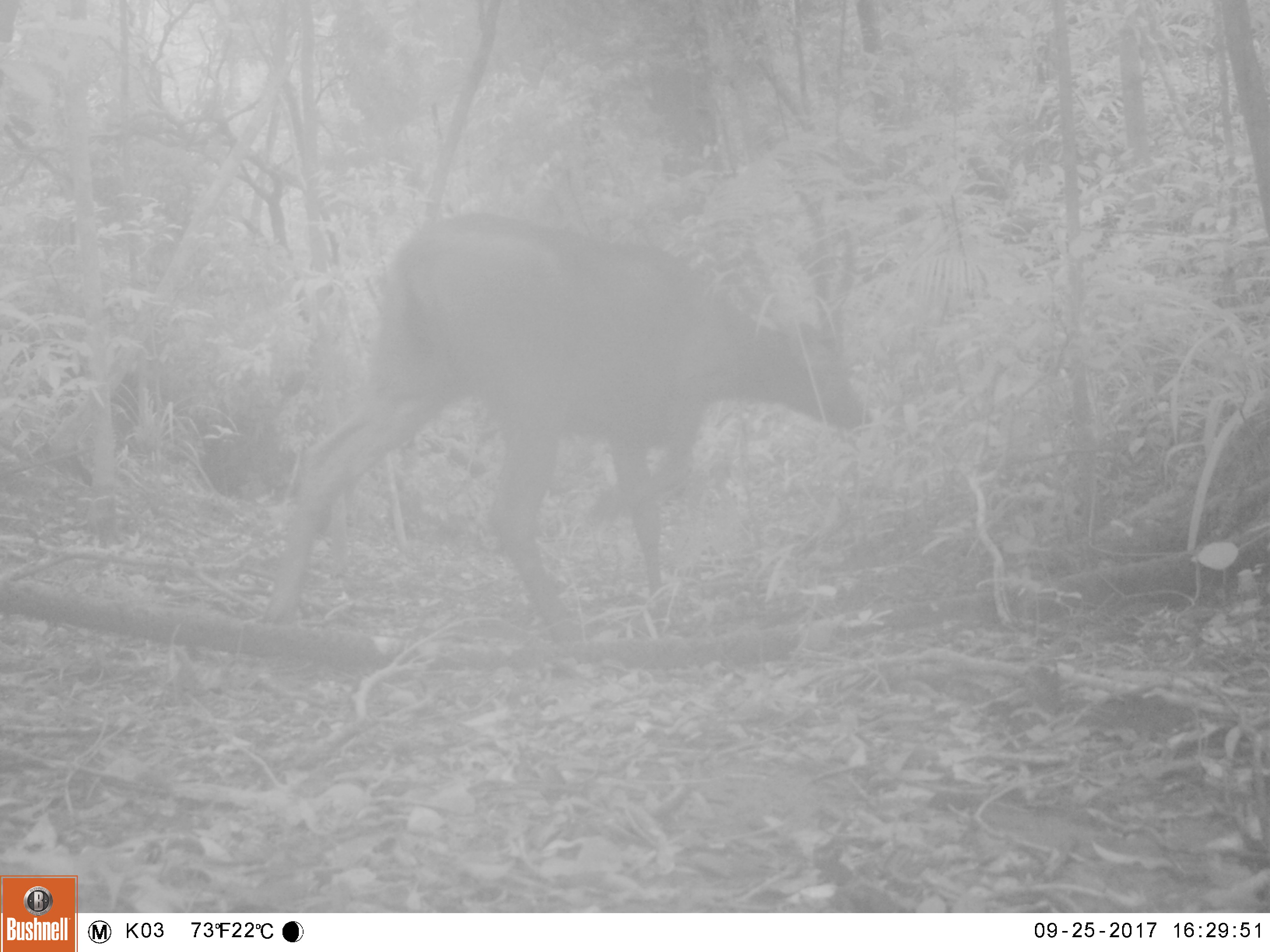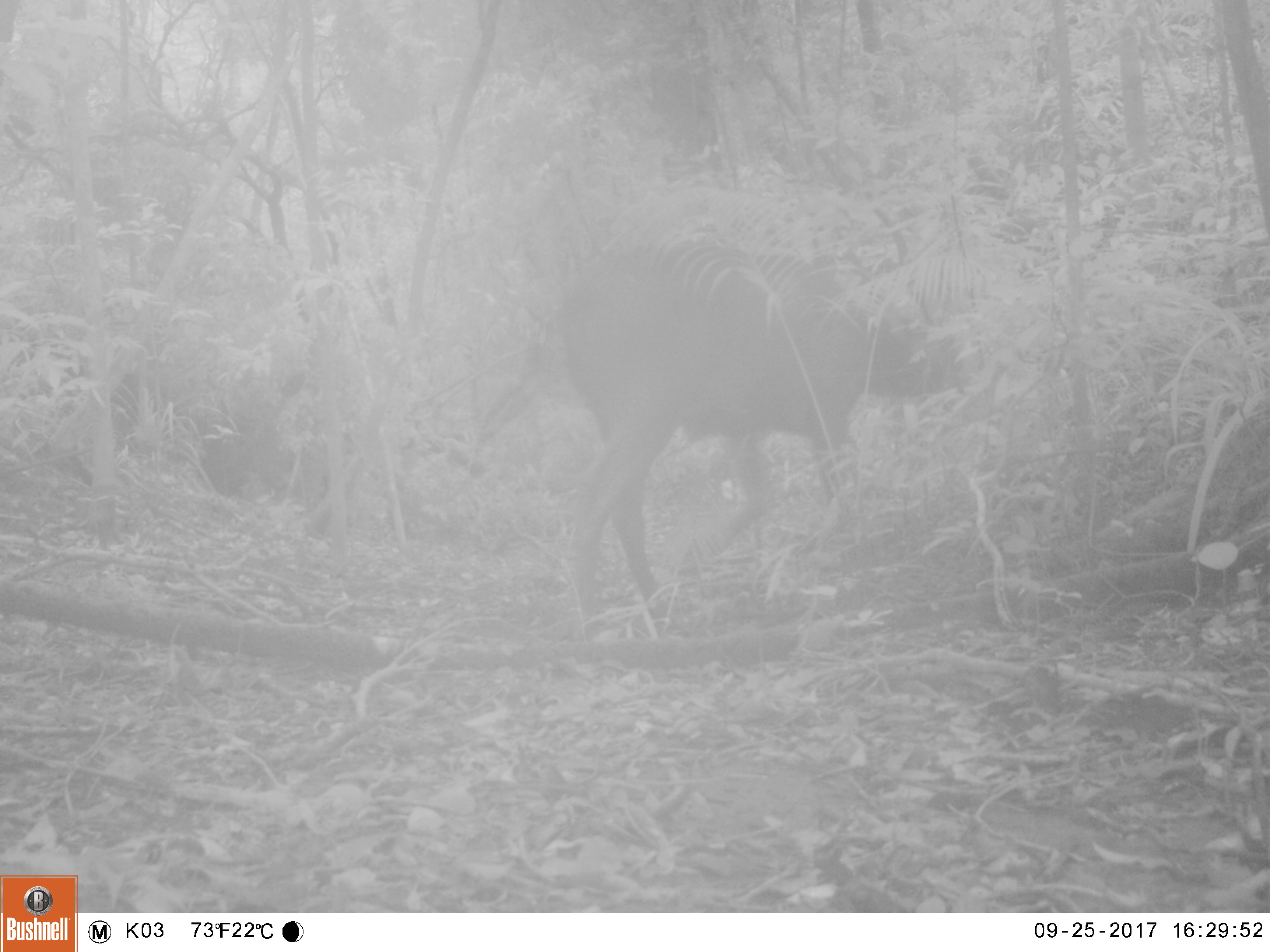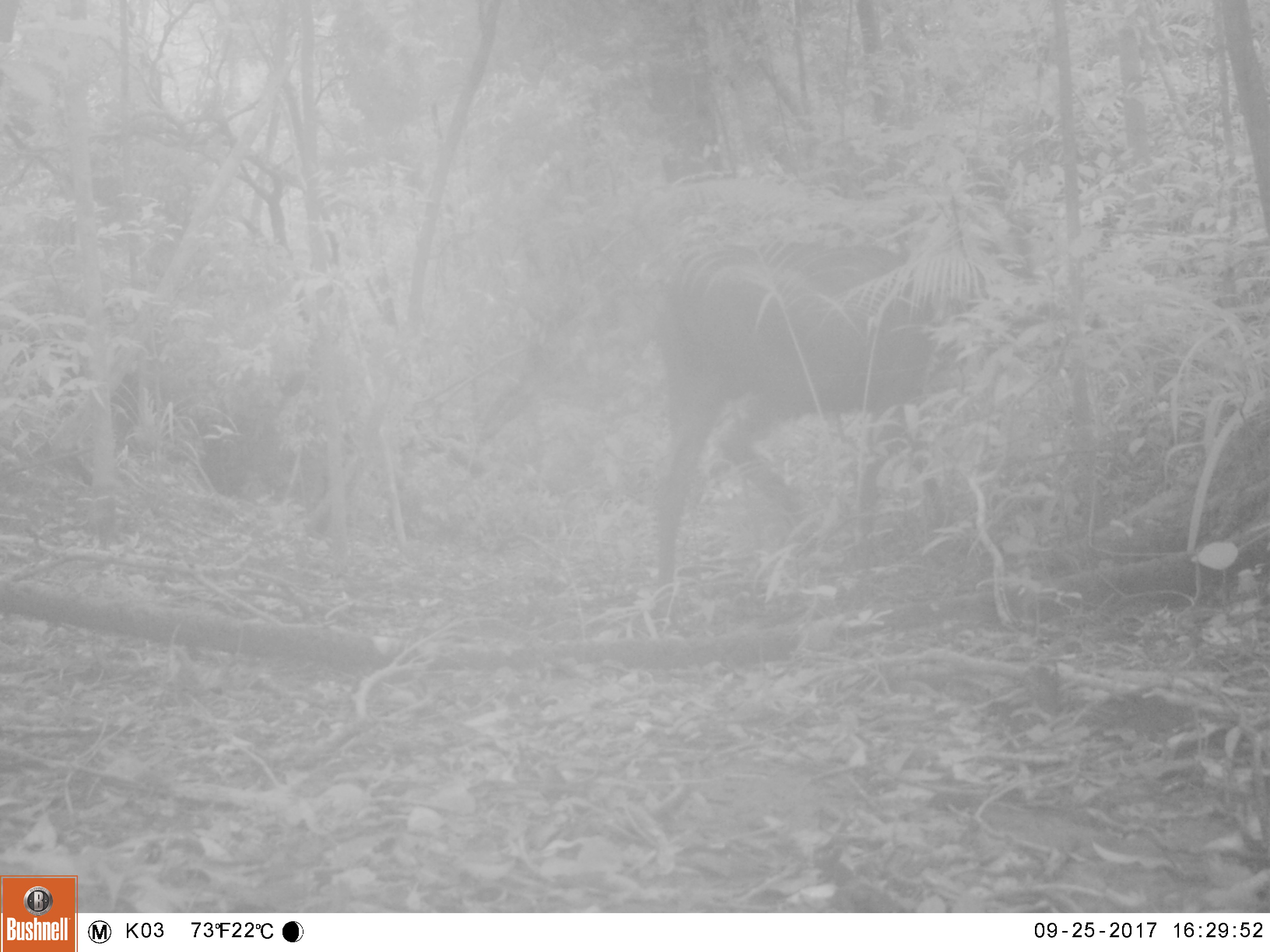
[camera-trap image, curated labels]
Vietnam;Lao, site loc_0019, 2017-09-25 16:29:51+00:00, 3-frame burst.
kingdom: Animalia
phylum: Chordata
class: Mammalia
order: Artiodactyla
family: Cervidae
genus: Rusa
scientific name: Rusa unicolor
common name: sambar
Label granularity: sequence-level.